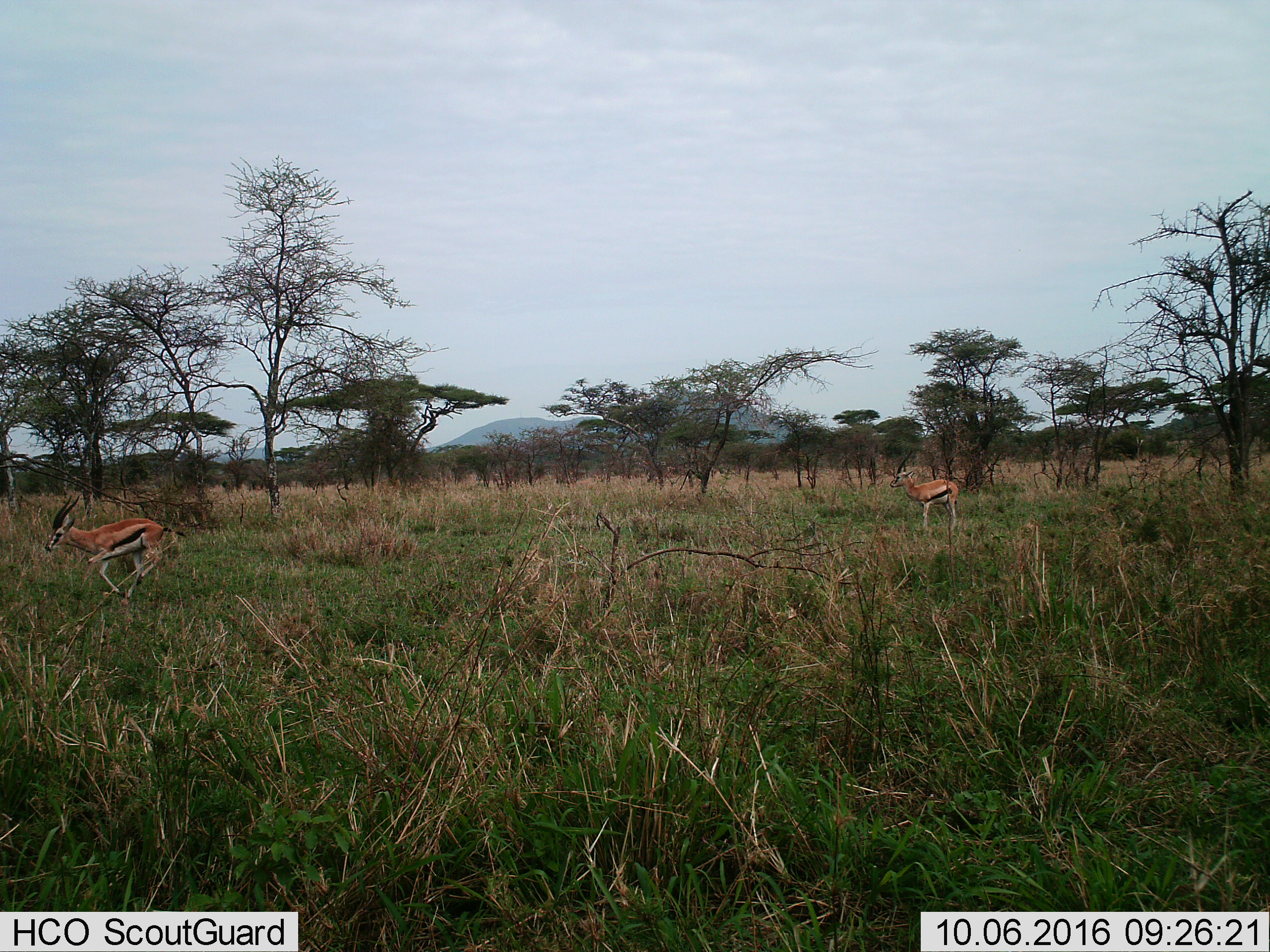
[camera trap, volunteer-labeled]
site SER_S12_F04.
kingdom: Animalia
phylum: Chordata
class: Mammalia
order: Artiodactyla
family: Bovidae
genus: Eudorcas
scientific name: Eudorcas thomsonii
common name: thomson's gazelle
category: gazellethomsons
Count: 2.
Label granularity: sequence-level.